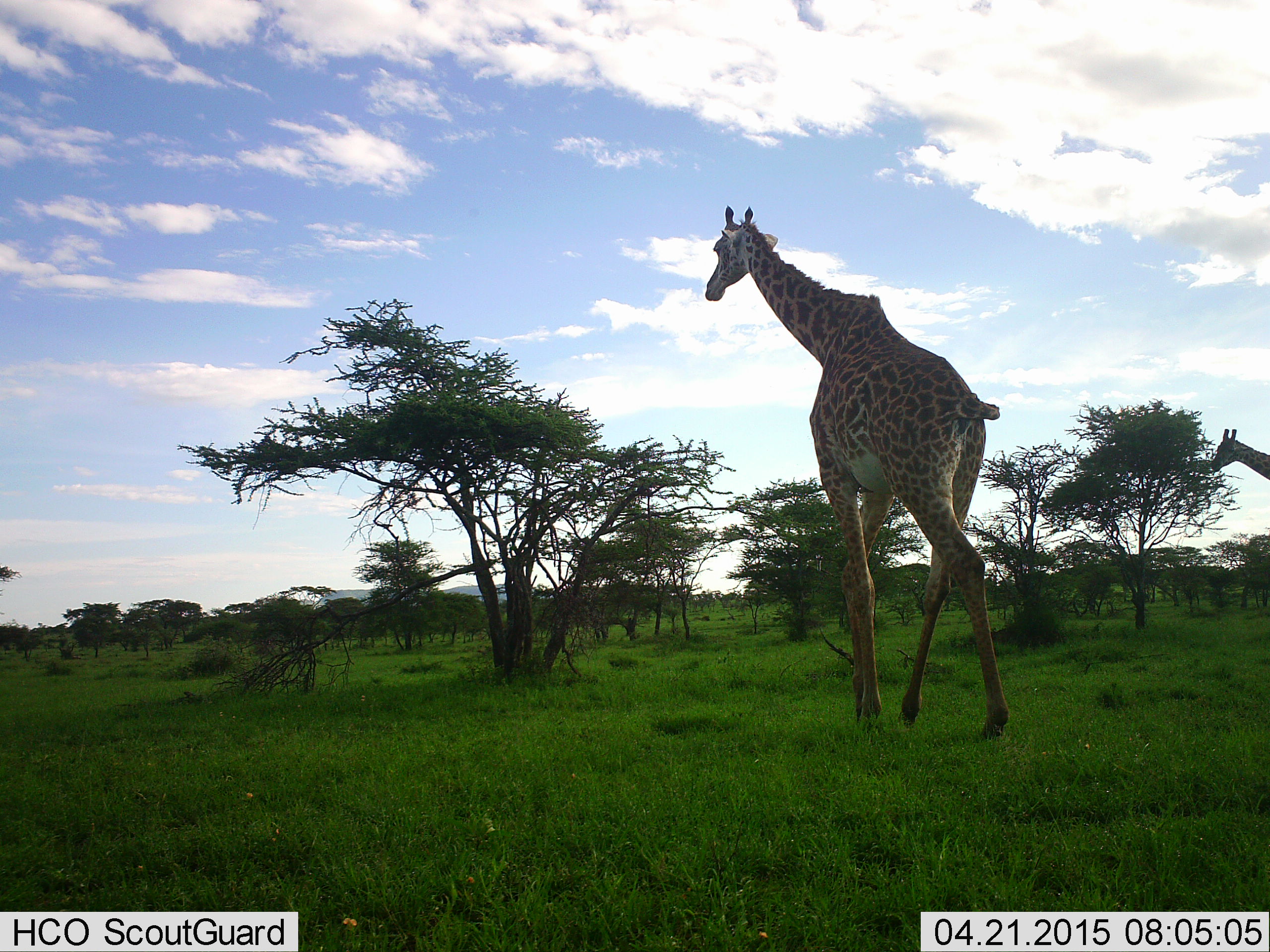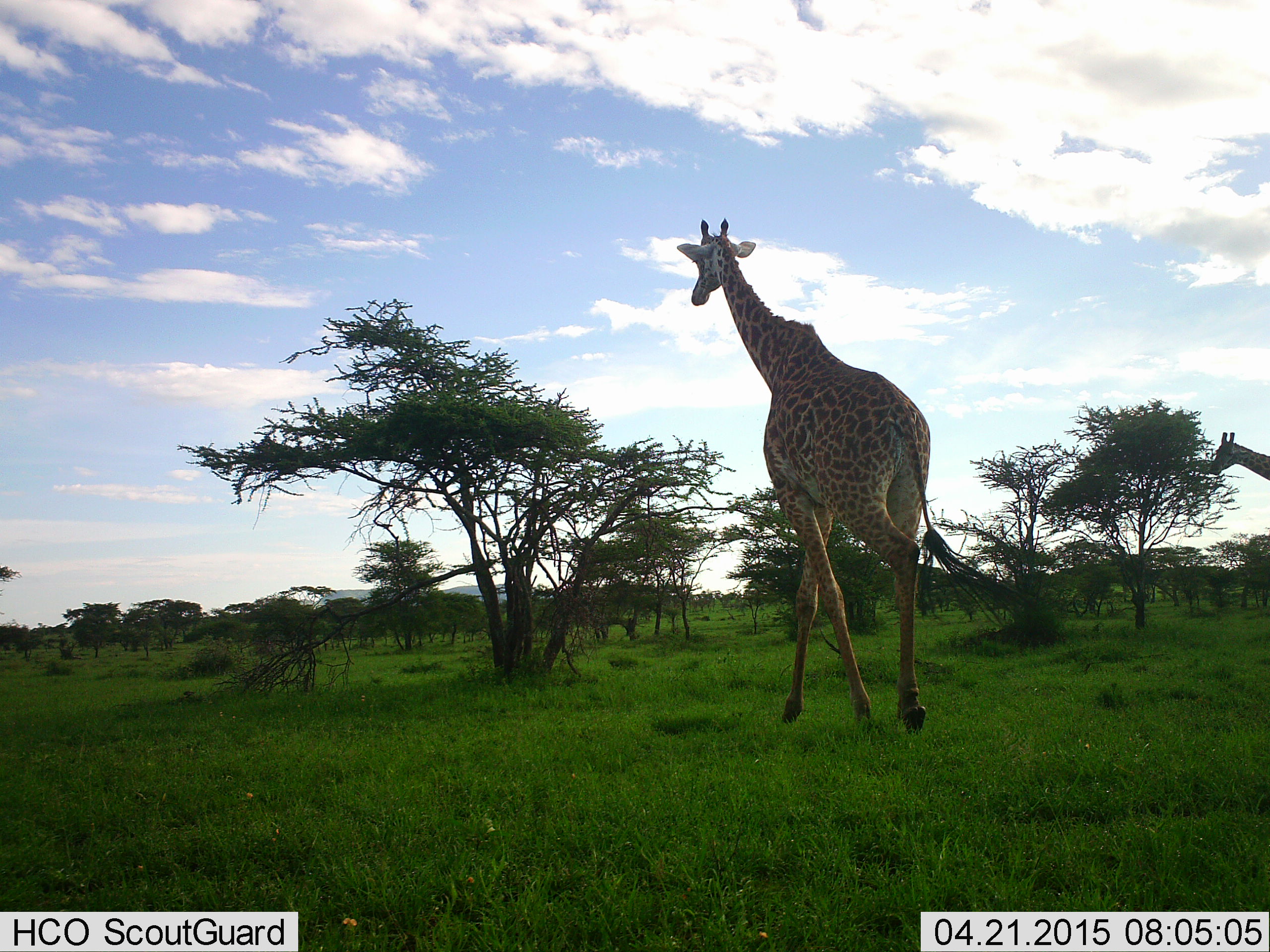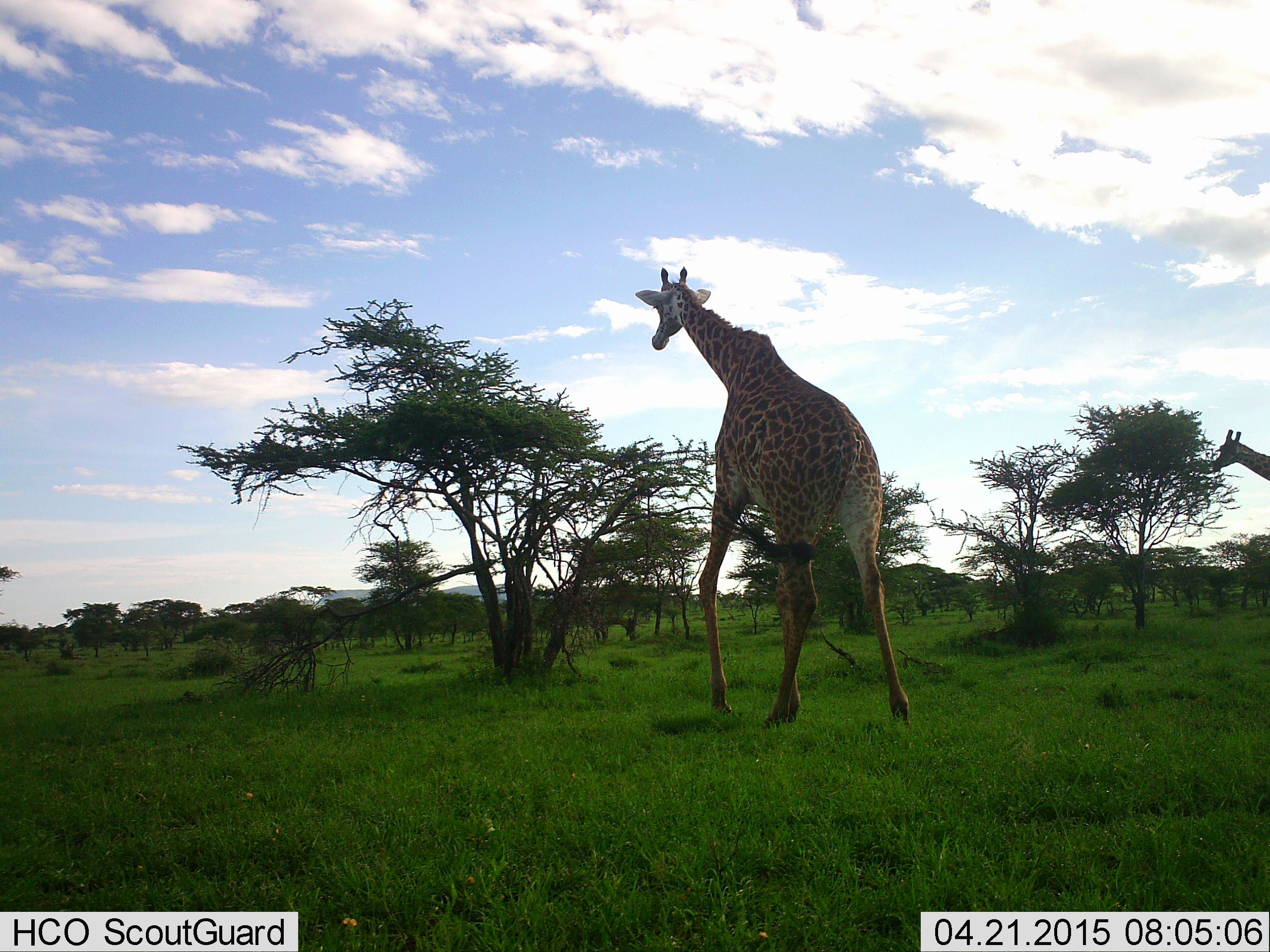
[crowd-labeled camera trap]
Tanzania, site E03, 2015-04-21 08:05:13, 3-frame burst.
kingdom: Animalia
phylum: Chordata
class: Mammalia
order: Artiodactyla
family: Giraffidae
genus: Giraffa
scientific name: Giraffa camelopardalis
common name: giraffe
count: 2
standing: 10%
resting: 0%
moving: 100%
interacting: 0%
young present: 0%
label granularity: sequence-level